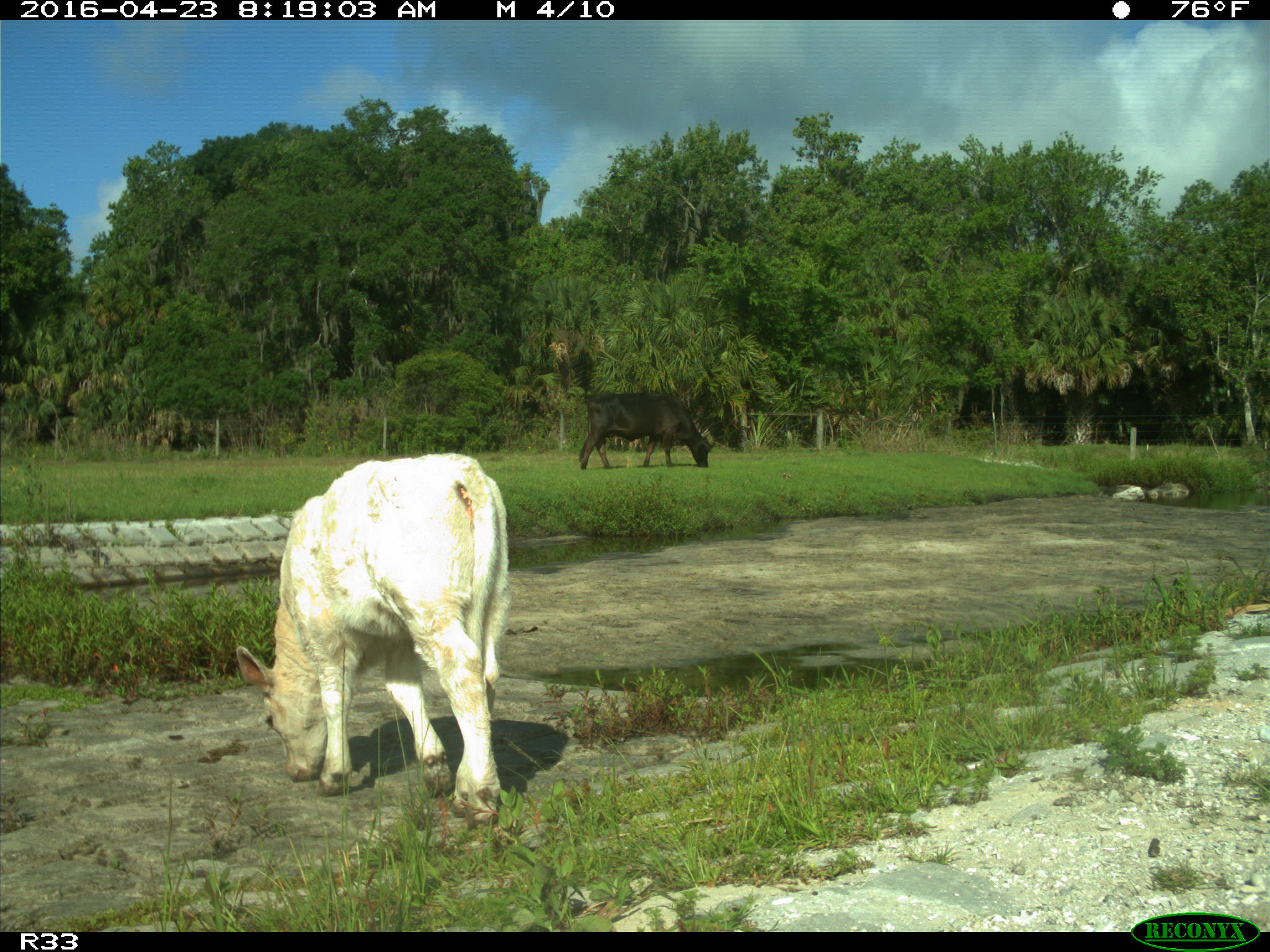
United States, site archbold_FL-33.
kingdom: Animalia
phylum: Chordata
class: Mammalia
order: Artiodactyla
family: Bovidae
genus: Bos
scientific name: Bos taurus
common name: domestic cow